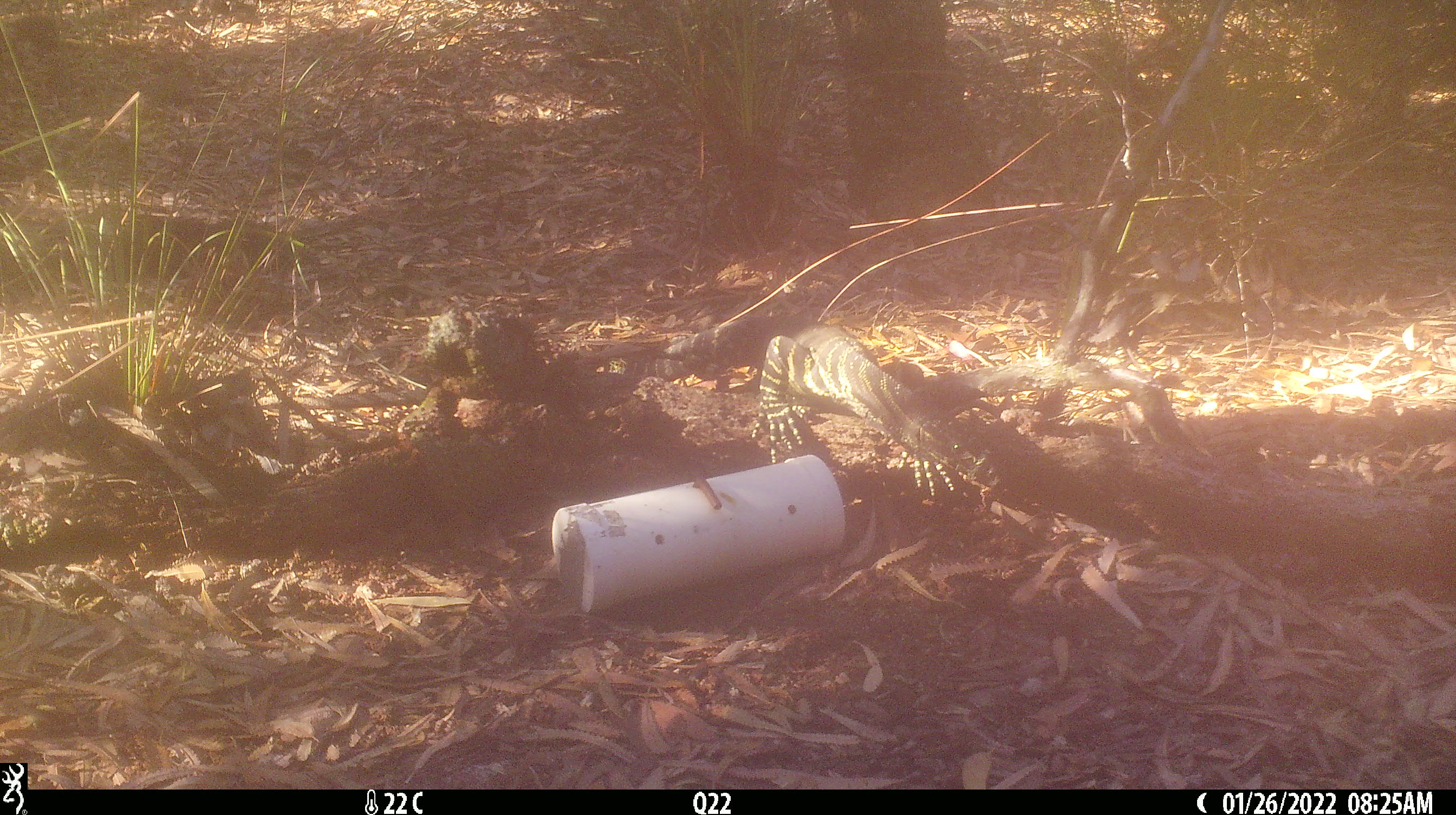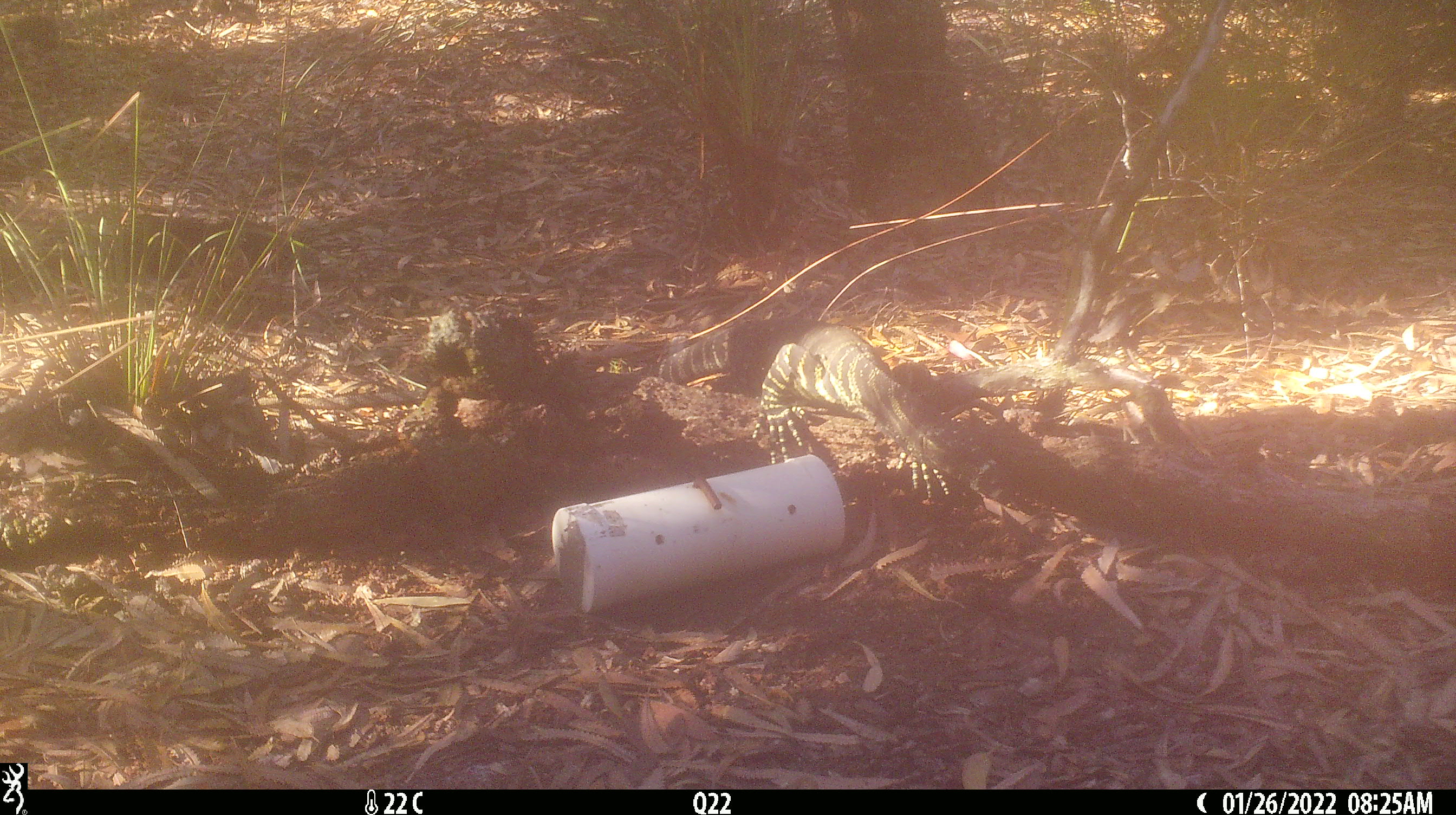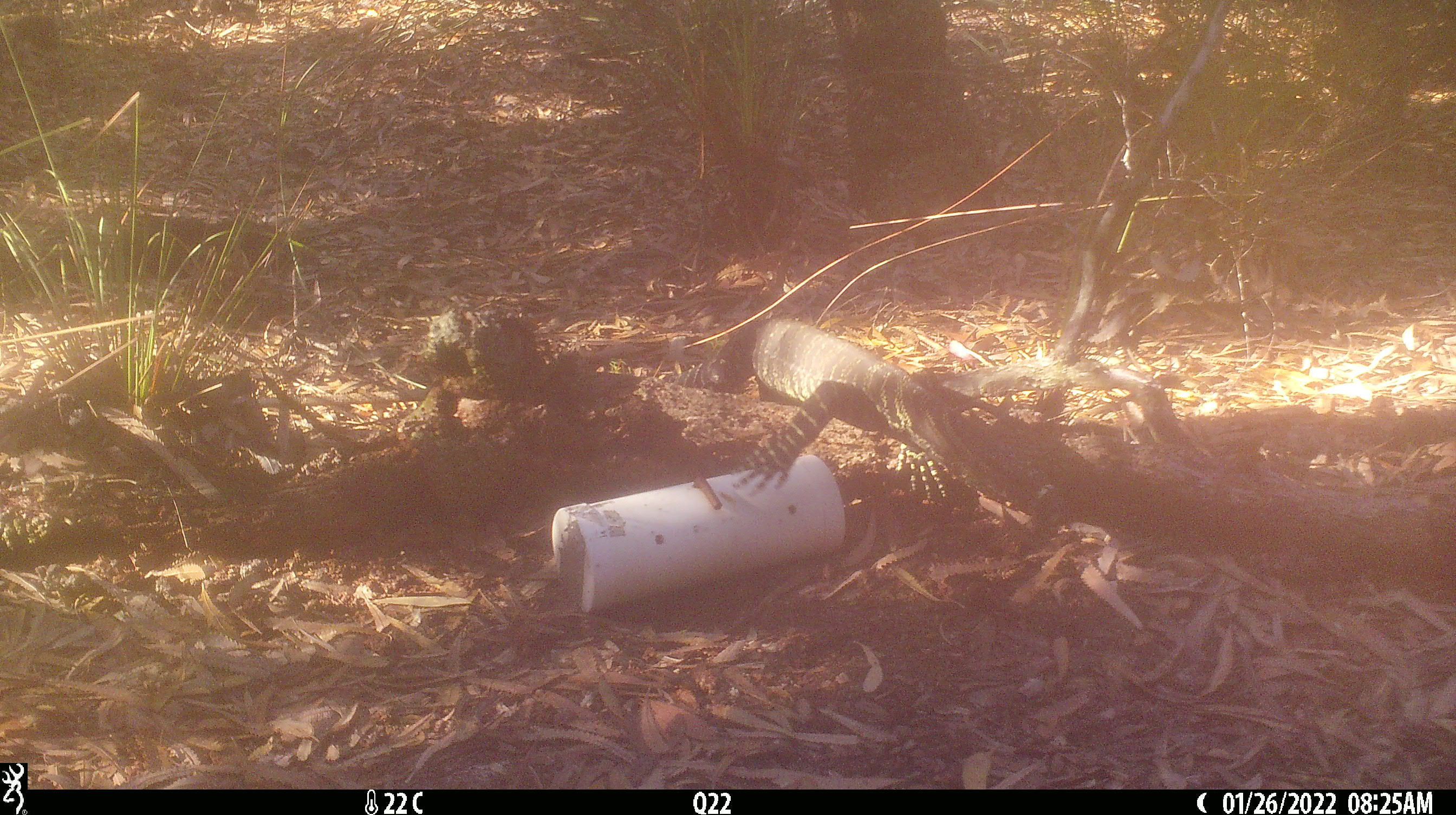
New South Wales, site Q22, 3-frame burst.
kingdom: Animalia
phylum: Chordata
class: Reptilia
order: Squamata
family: Varanidae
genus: Varanus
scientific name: Varanus varius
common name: lace monitor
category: goanna